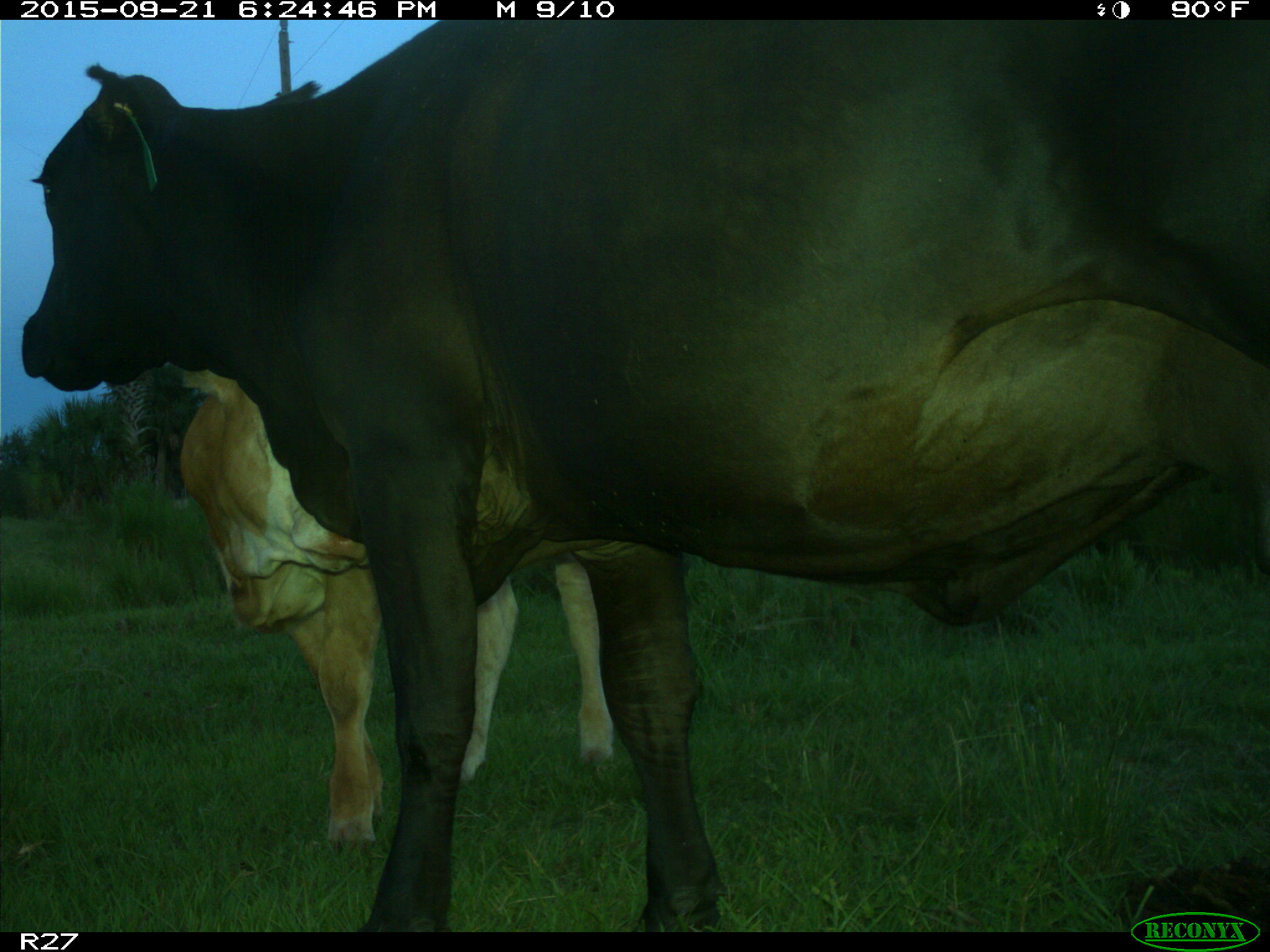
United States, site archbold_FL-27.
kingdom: Animalia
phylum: Chordata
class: Mammalia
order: Artiodactyla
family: Bovidae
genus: Bos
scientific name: Bos taurus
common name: domestic cow